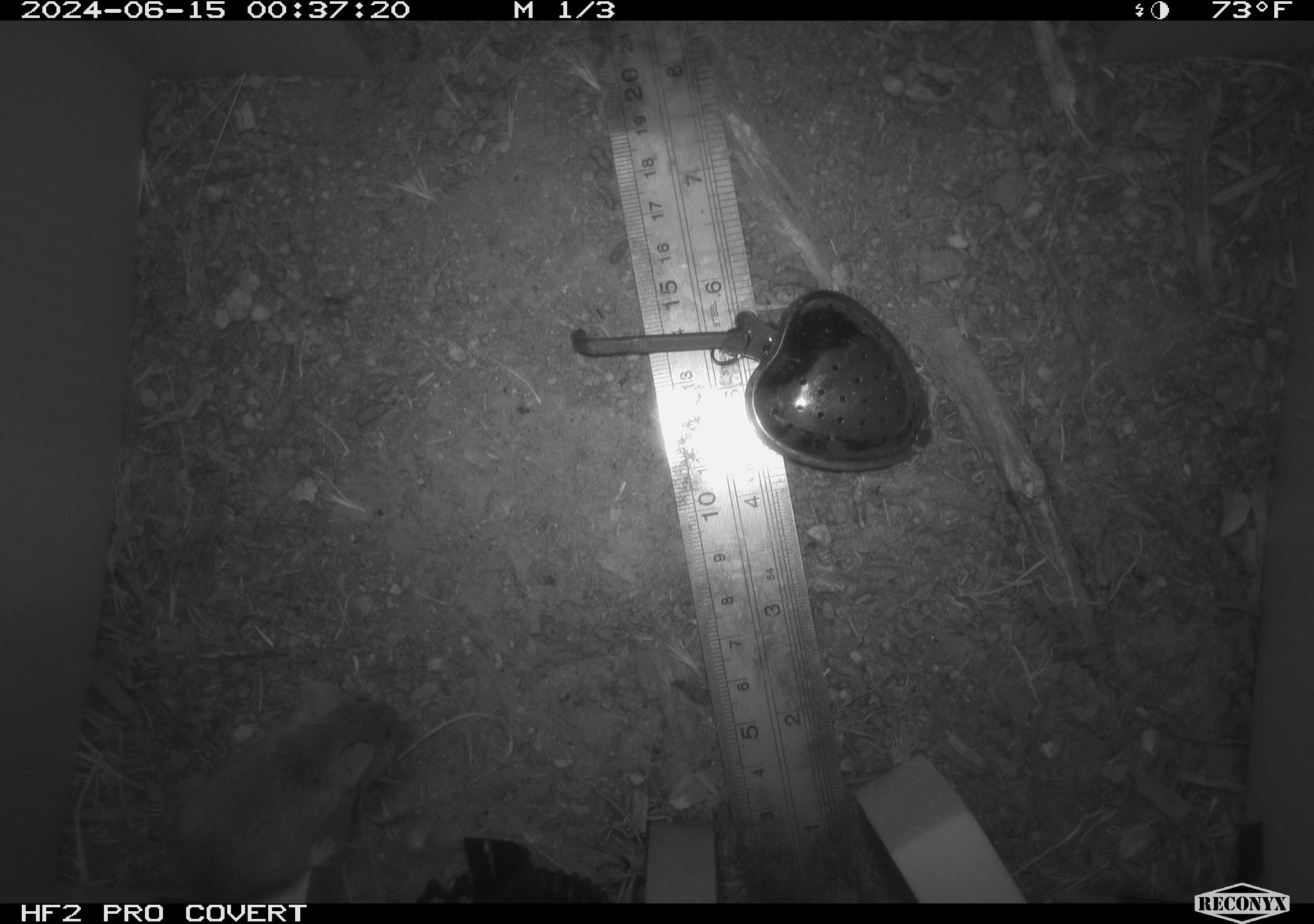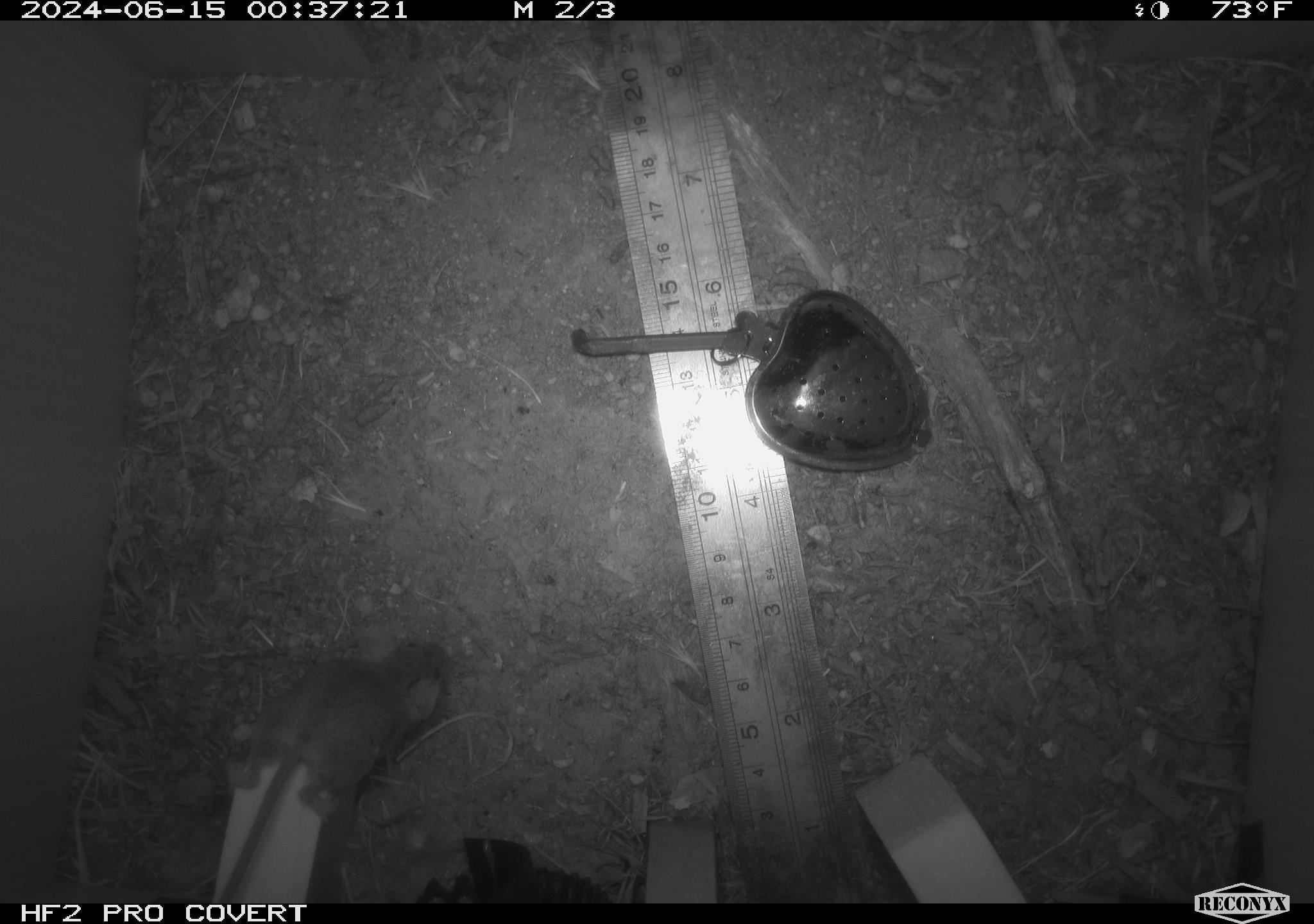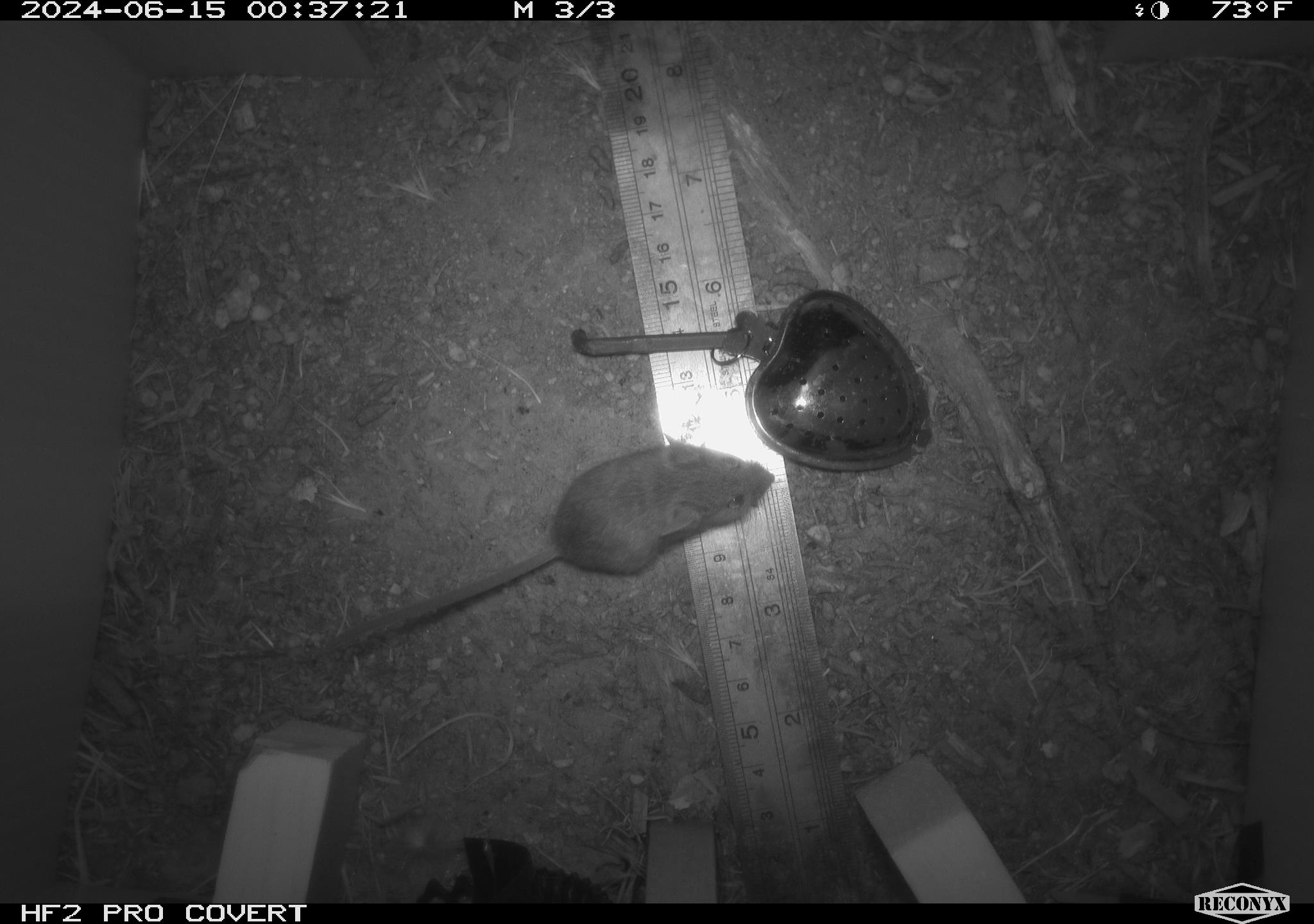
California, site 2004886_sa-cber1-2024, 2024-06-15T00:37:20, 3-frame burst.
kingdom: Animalia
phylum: Chordata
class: Mammalia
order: Rodentia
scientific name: Rodentia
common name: mouse species